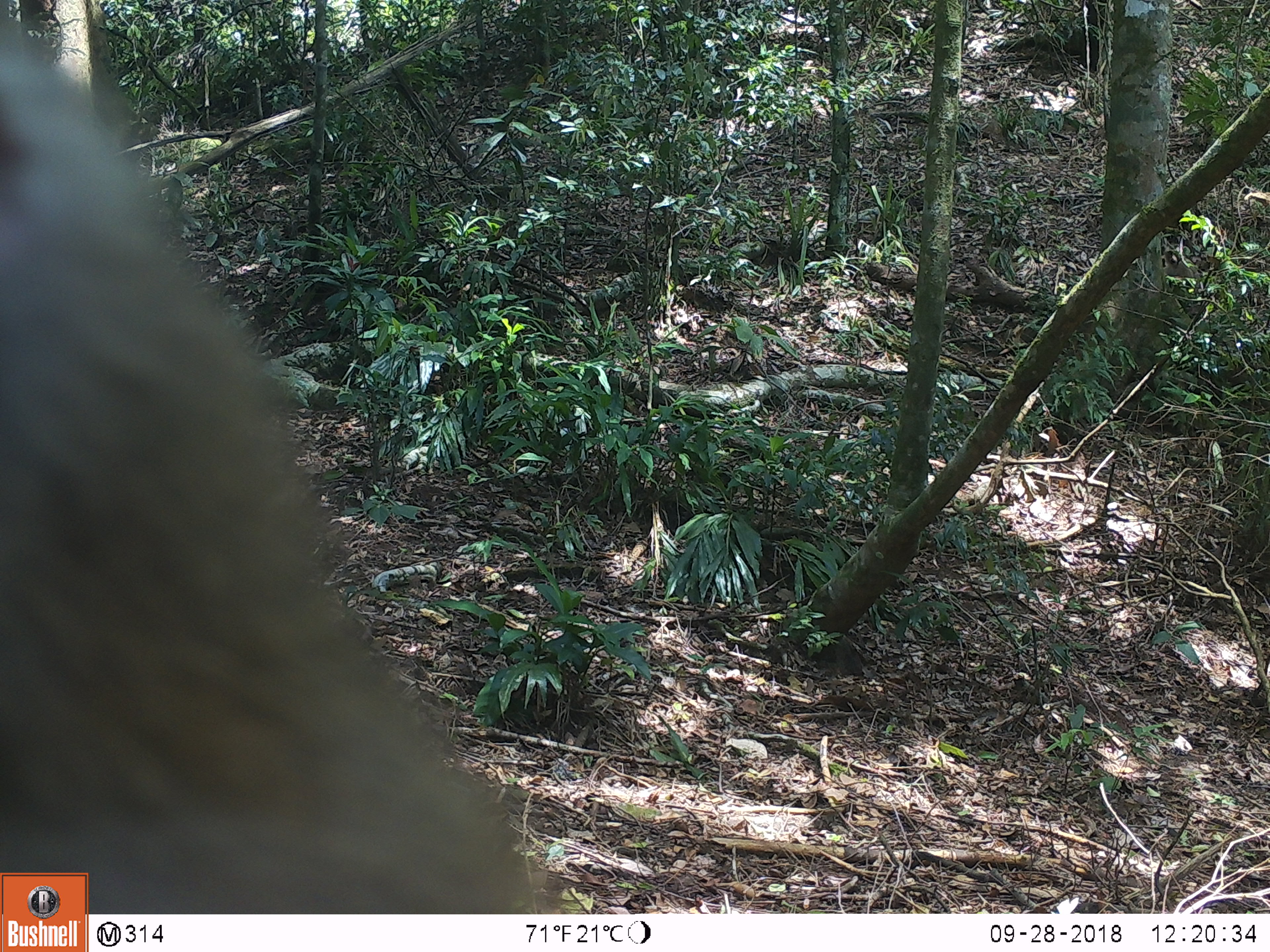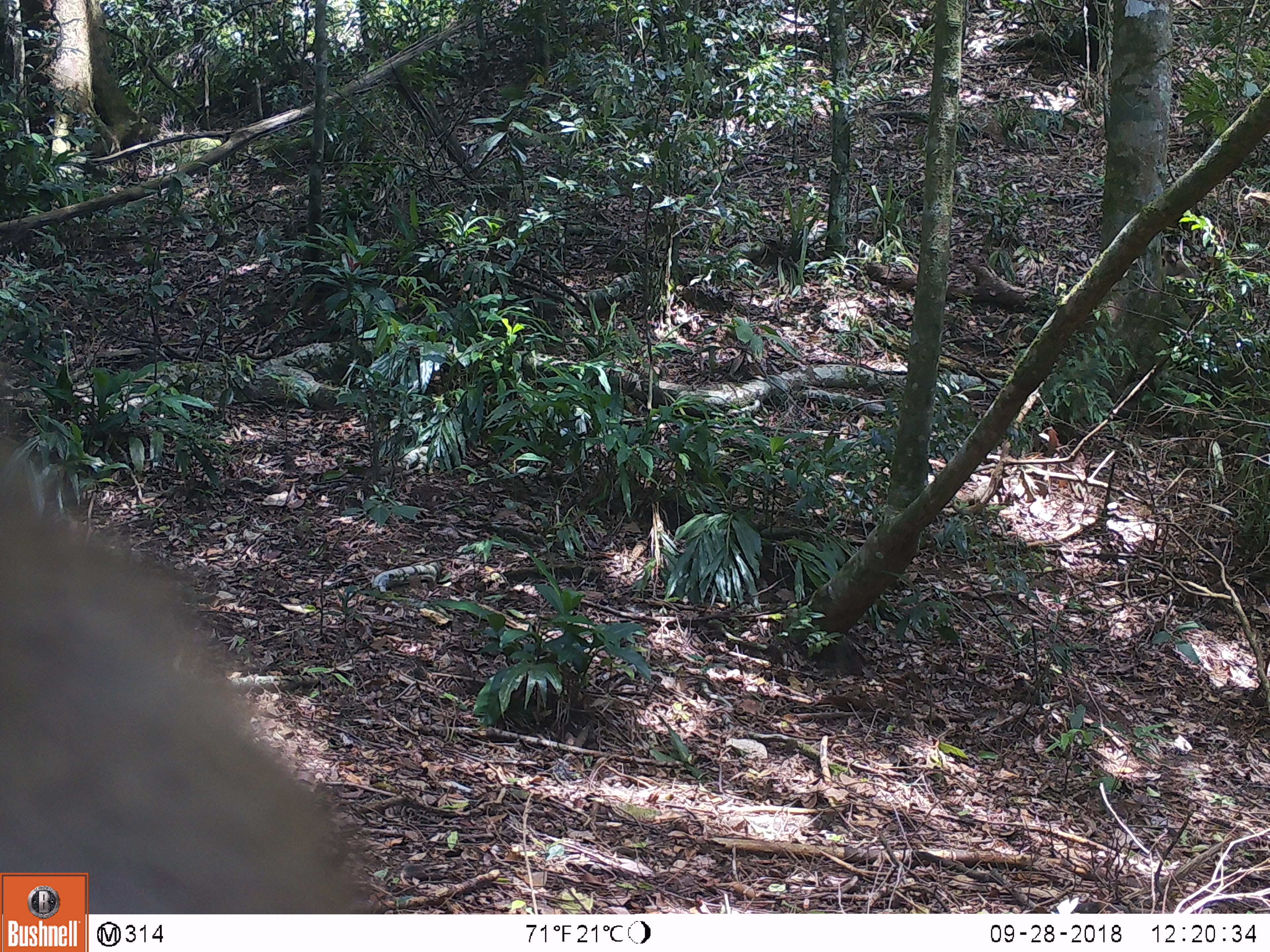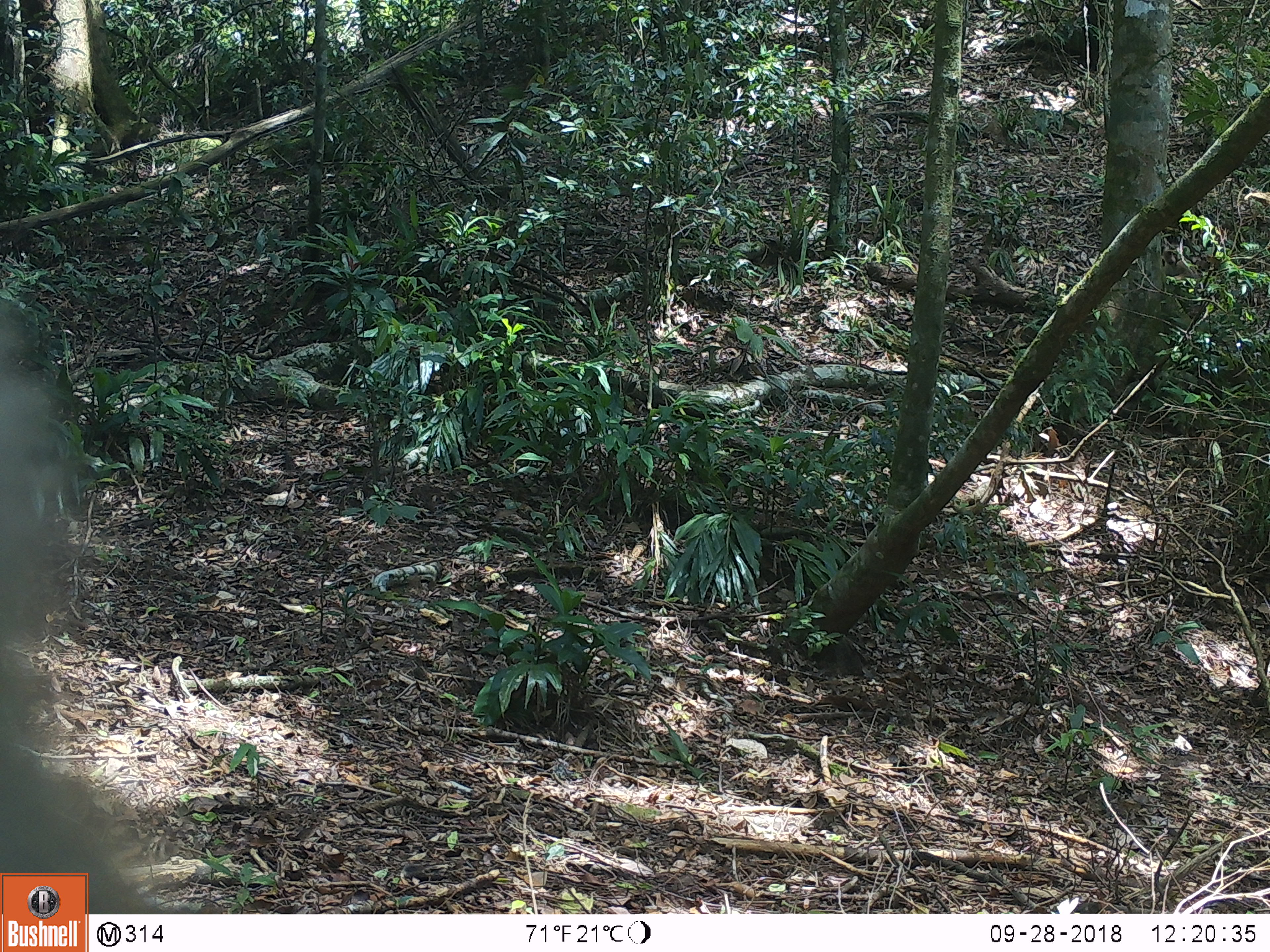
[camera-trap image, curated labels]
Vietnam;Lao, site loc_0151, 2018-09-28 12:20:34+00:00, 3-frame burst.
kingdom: Animalia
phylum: Chordata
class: Mammalia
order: Primates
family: Cercopithecidae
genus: Macaca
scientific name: Macaca nemestrina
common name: pig-tailed macaque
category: pig tailed macaque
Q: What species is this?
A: Pig tailed macaque (pig-tailed macaque) (Macaca nemestrina).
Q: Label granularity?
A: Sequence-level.